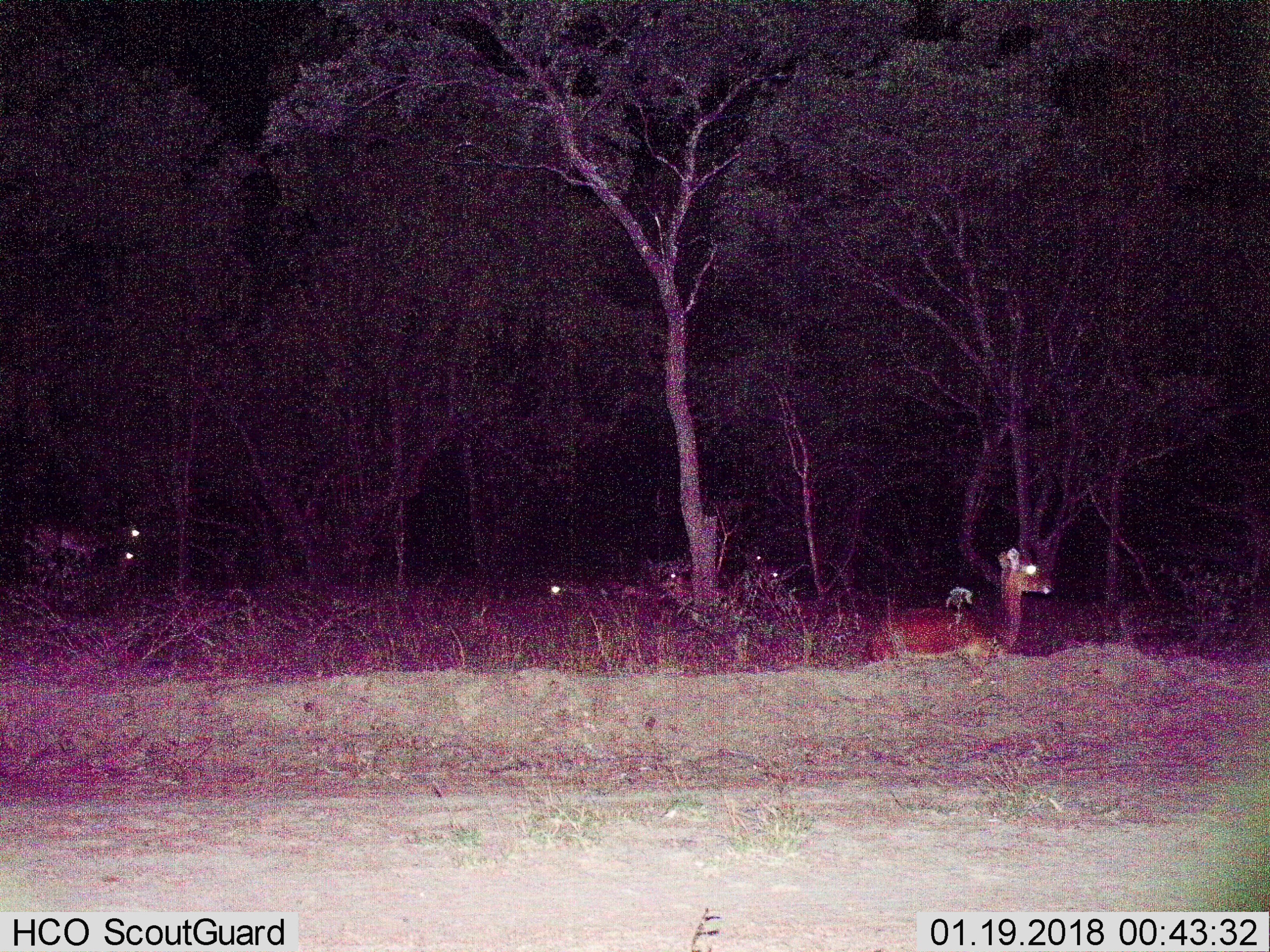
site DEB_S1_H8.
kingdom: Animalia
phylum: Chordata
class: Mammalia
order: Artiodactyla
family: Bovidae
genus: Aepyceros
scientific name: Aepyceros melampus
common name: impala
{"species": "impala (Aepyceros melampus)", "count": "7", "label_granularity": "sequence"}